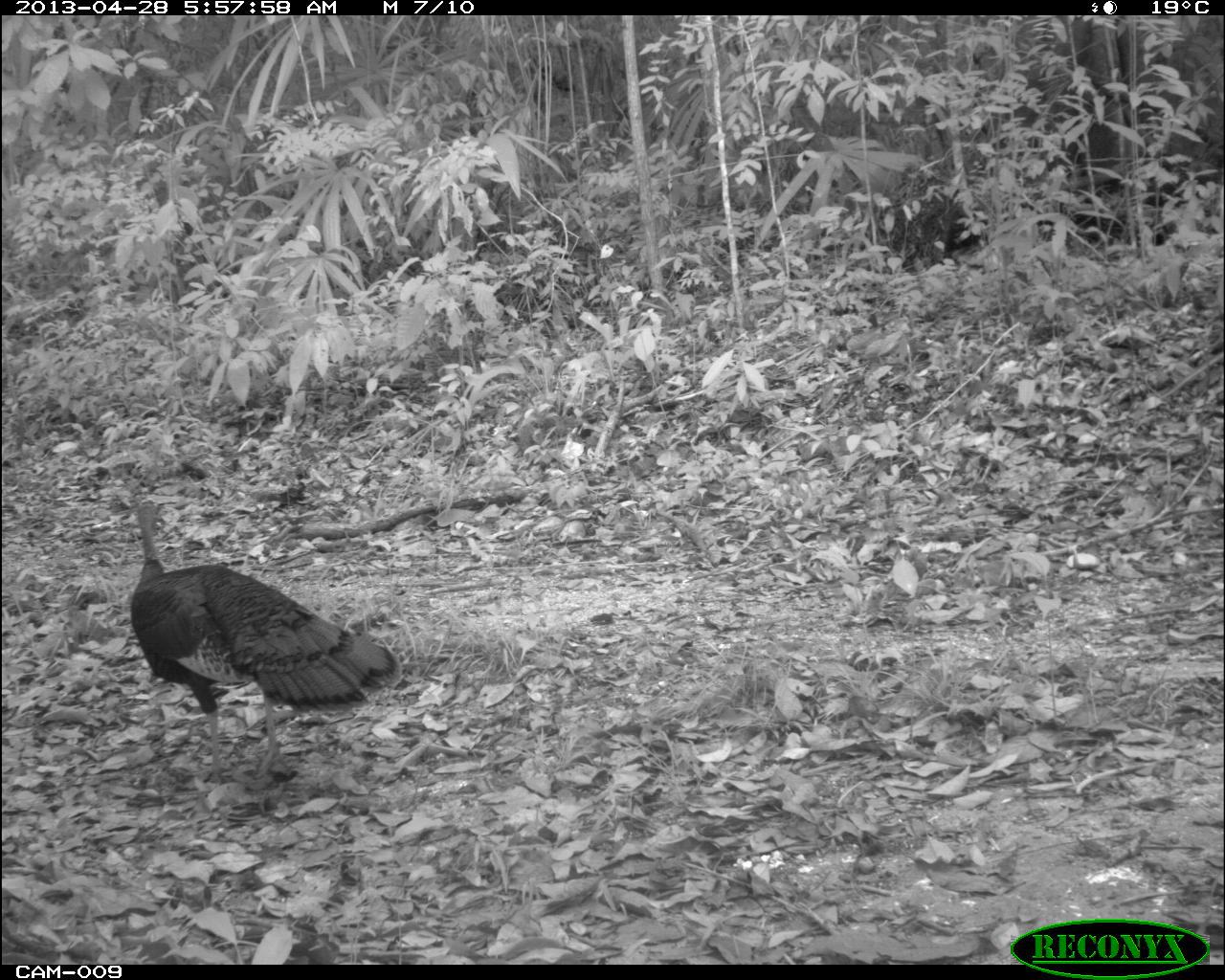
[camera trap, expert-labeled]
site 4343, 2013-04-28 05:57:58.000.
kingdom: Animalia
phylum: Chordata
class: Aves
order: Galliformes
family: Phasianidae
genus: Meleagris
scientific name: Meleagris ocellata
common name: ocellated turkey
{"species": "Meleagris ocellata (ocellated turkey)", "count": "1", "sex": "female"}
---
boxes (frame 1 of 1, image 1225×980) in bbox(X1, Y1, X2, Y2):
meleagris ocellata: bbox(130, 499, 403, 774)